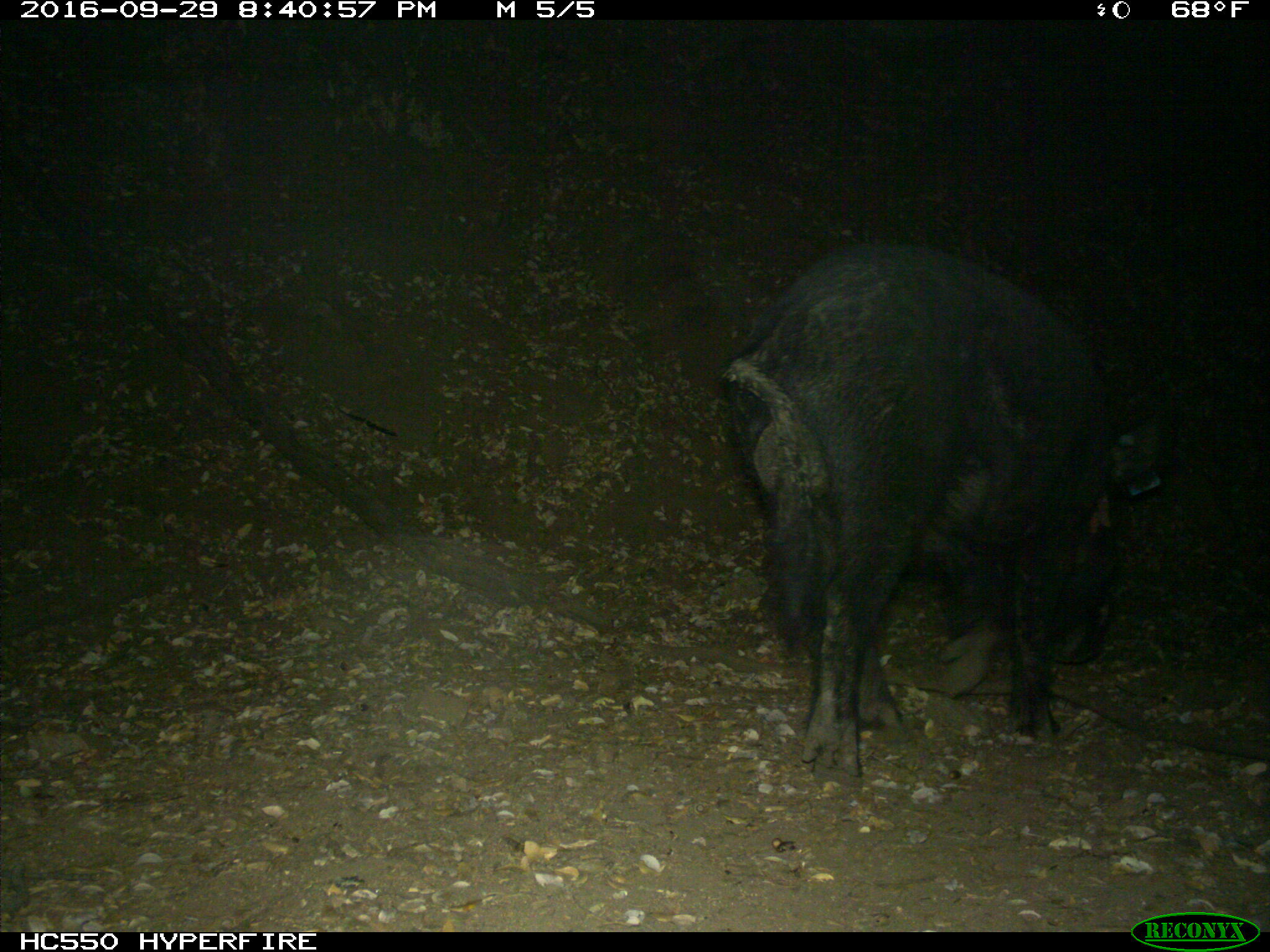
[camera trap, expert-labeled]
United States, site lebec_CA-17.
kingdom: Animalia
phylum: Chordata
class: Mammalia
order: Artiodactyla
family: Suidae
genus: Sus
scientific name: Sus scrofa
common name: wild boar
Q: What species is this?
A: Sus scrofa (wild boar).